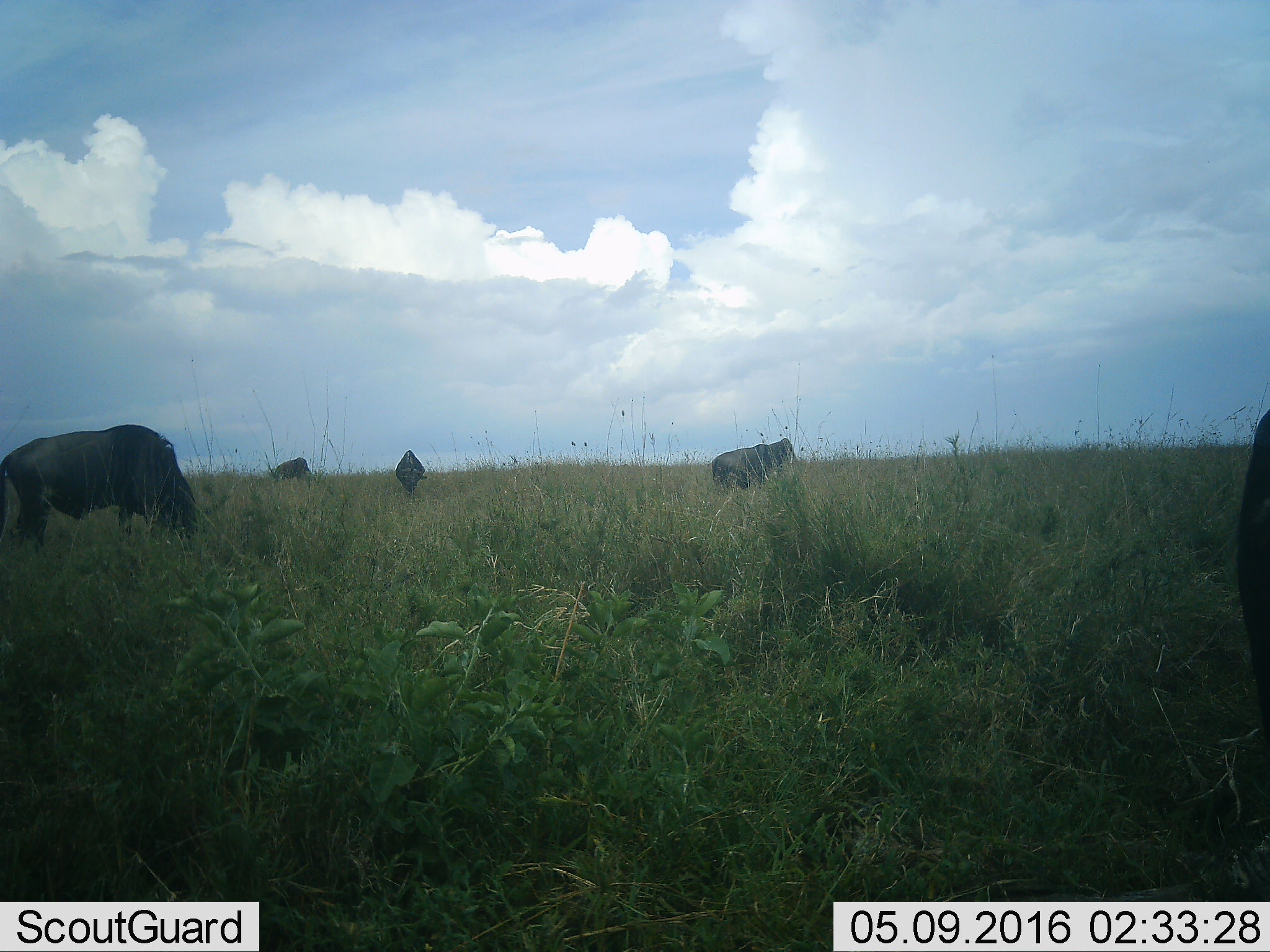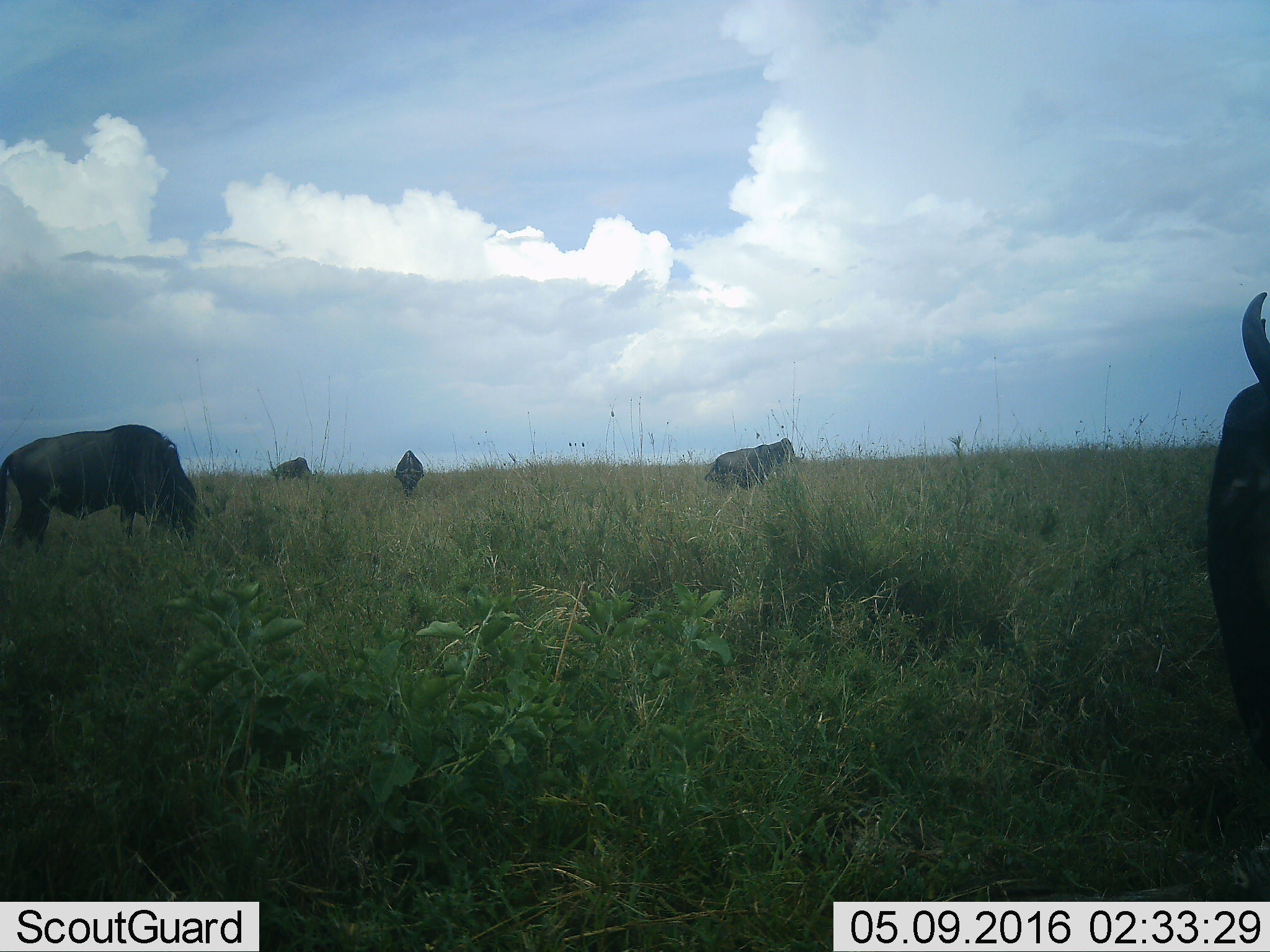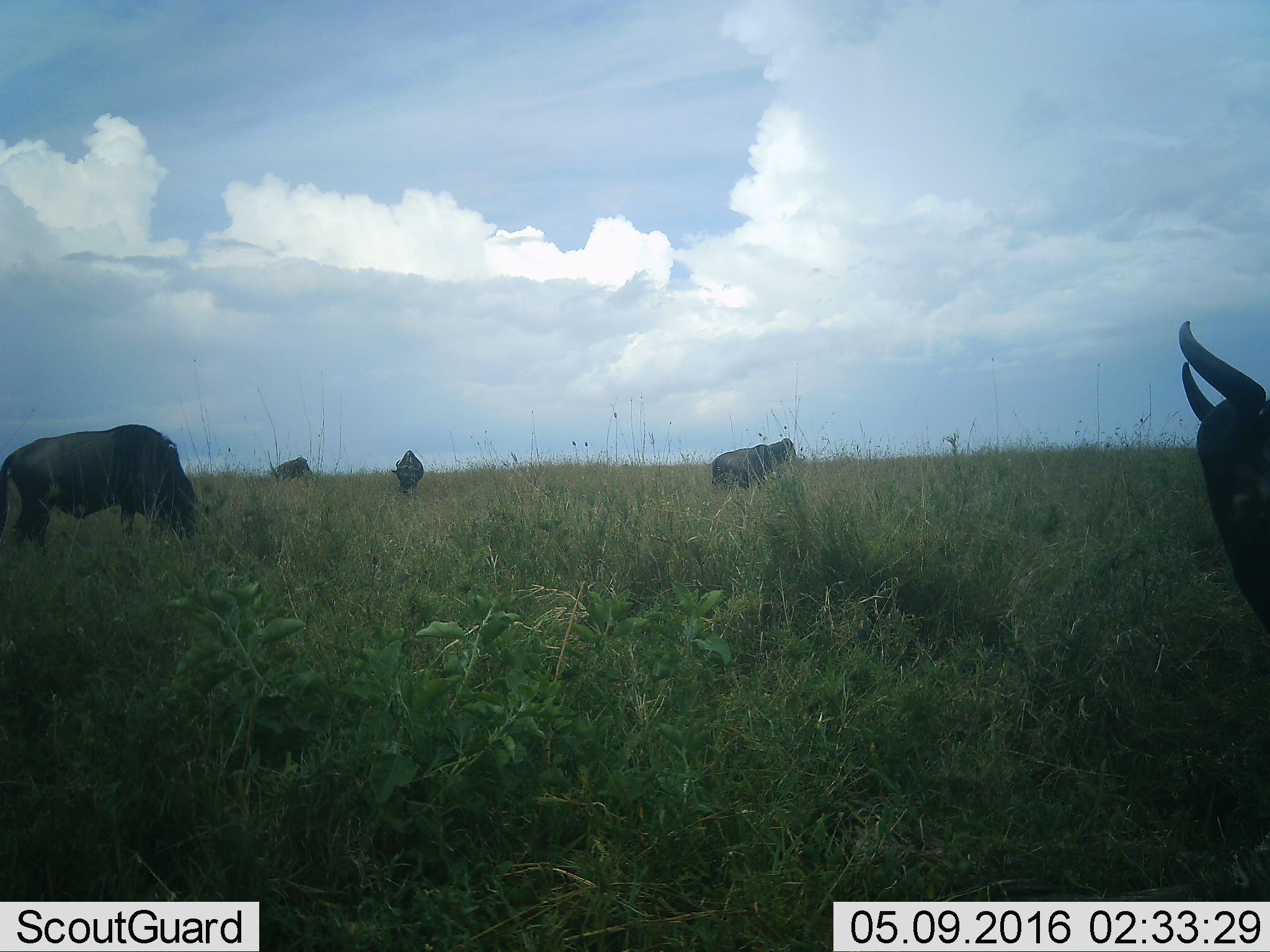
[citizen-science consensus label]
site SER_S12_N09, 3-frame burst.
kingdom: Animalia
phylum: Chordata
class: Mammalia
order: Artiodactyla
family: Bovidae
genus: Connochaetes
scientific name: Connochaetes taurinus taurinus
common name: blue wildebeest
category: wildebeestblue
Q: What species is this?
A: Wildebeestblue (blue wildebeest) (Connochaetes taurinus taurinus).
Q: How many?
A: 5.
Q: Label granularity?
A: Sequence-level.